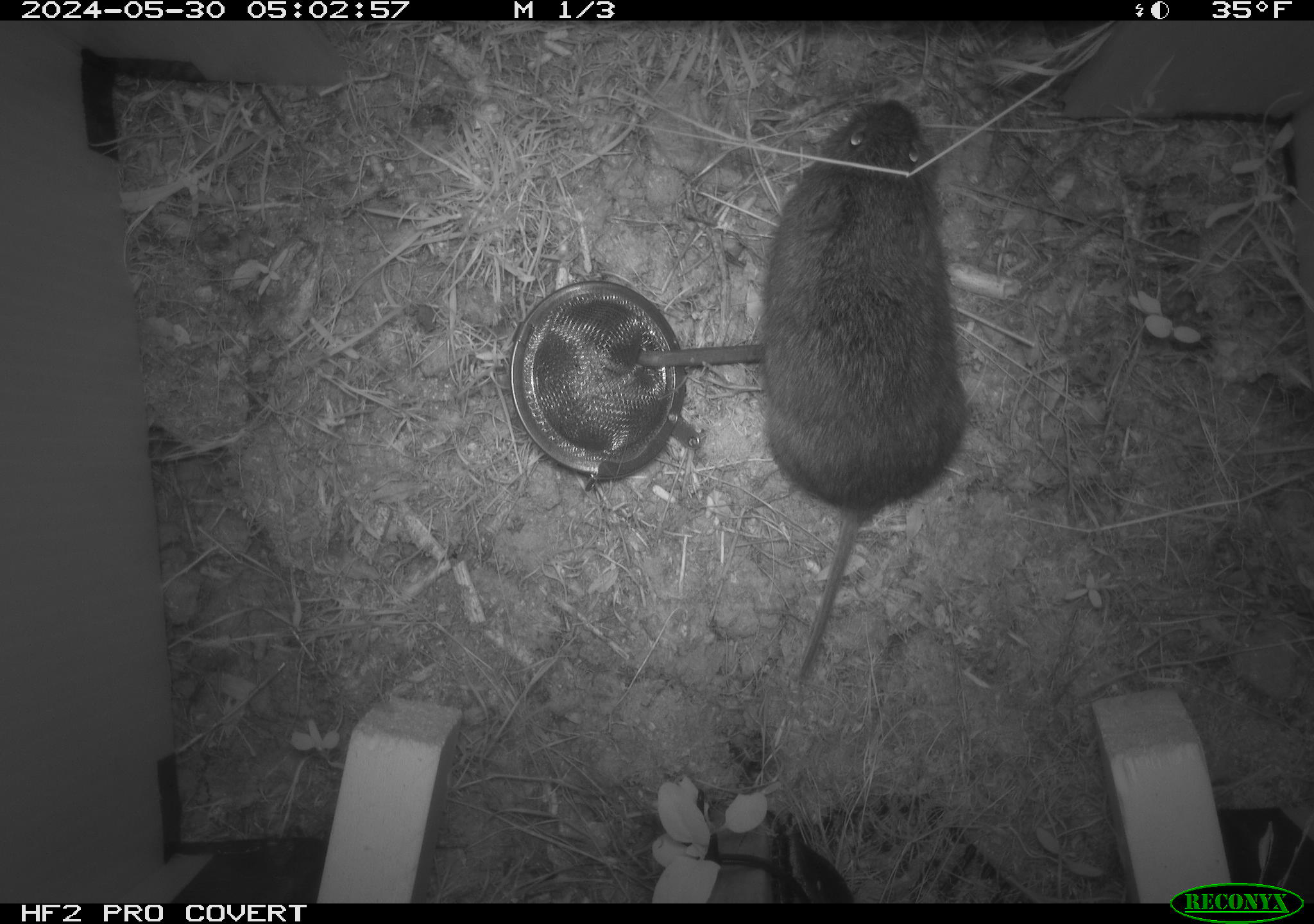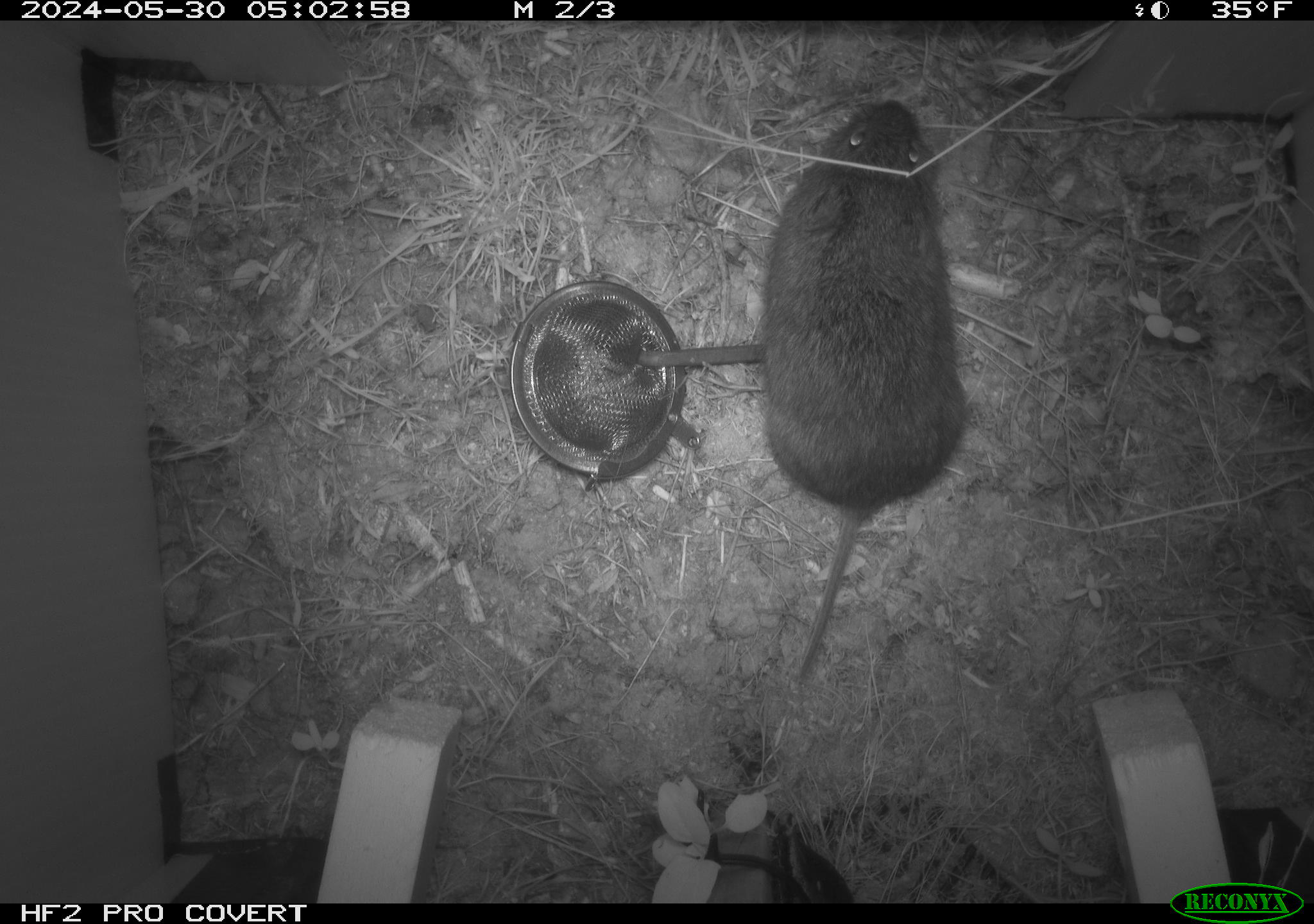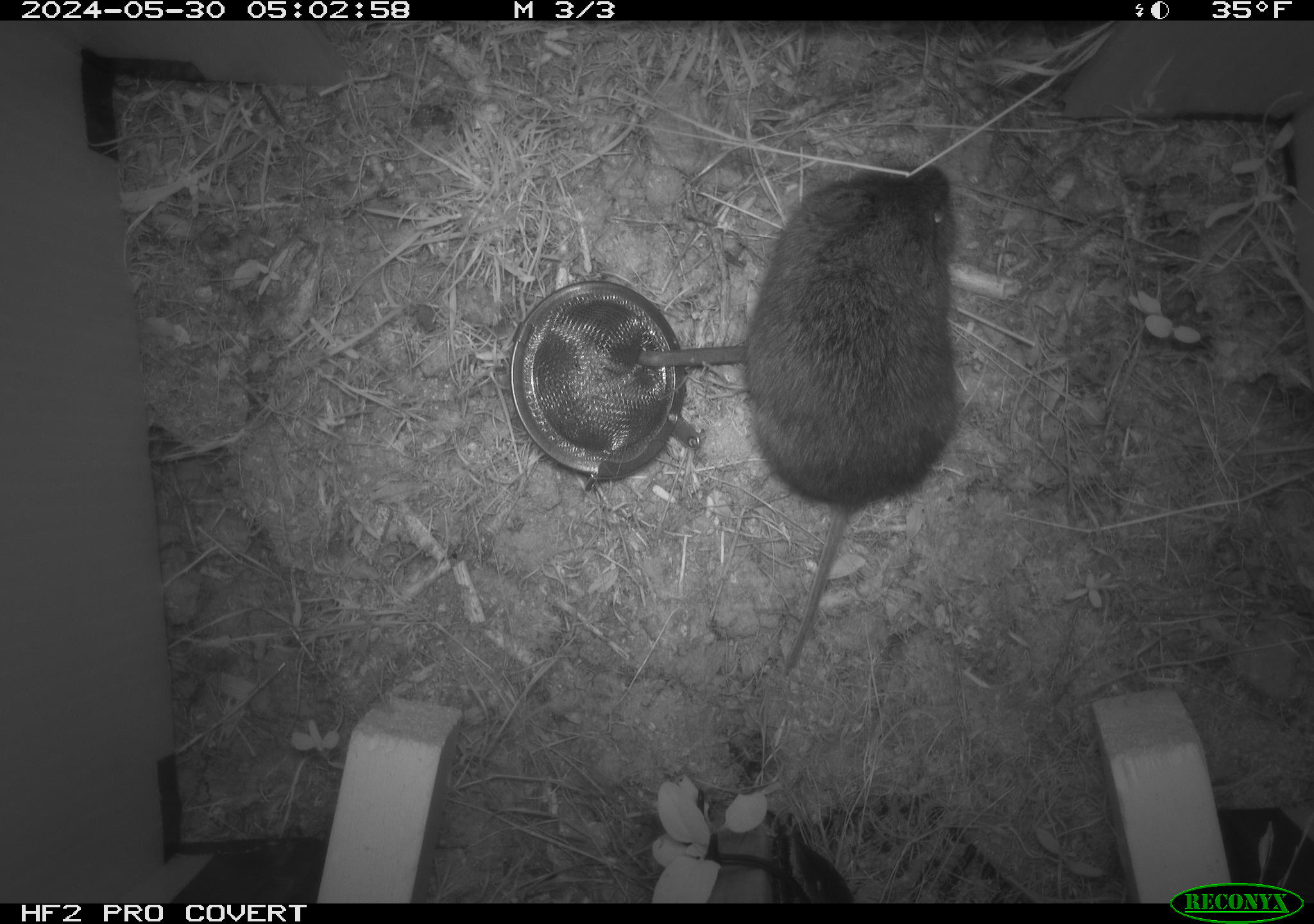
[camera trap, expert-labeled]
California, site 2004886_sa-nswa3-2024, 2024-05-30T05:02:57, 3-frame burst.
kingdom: Animalia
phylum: Chordata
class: Mammalia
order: Rodentia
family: Cricetidae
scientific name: Arvicolinae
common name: voles, lemmings, and muskrats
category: arvicolinae subfamily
Arvicolinae subfamily (voles, lemmings, and muskrats) (Arvicolinae).